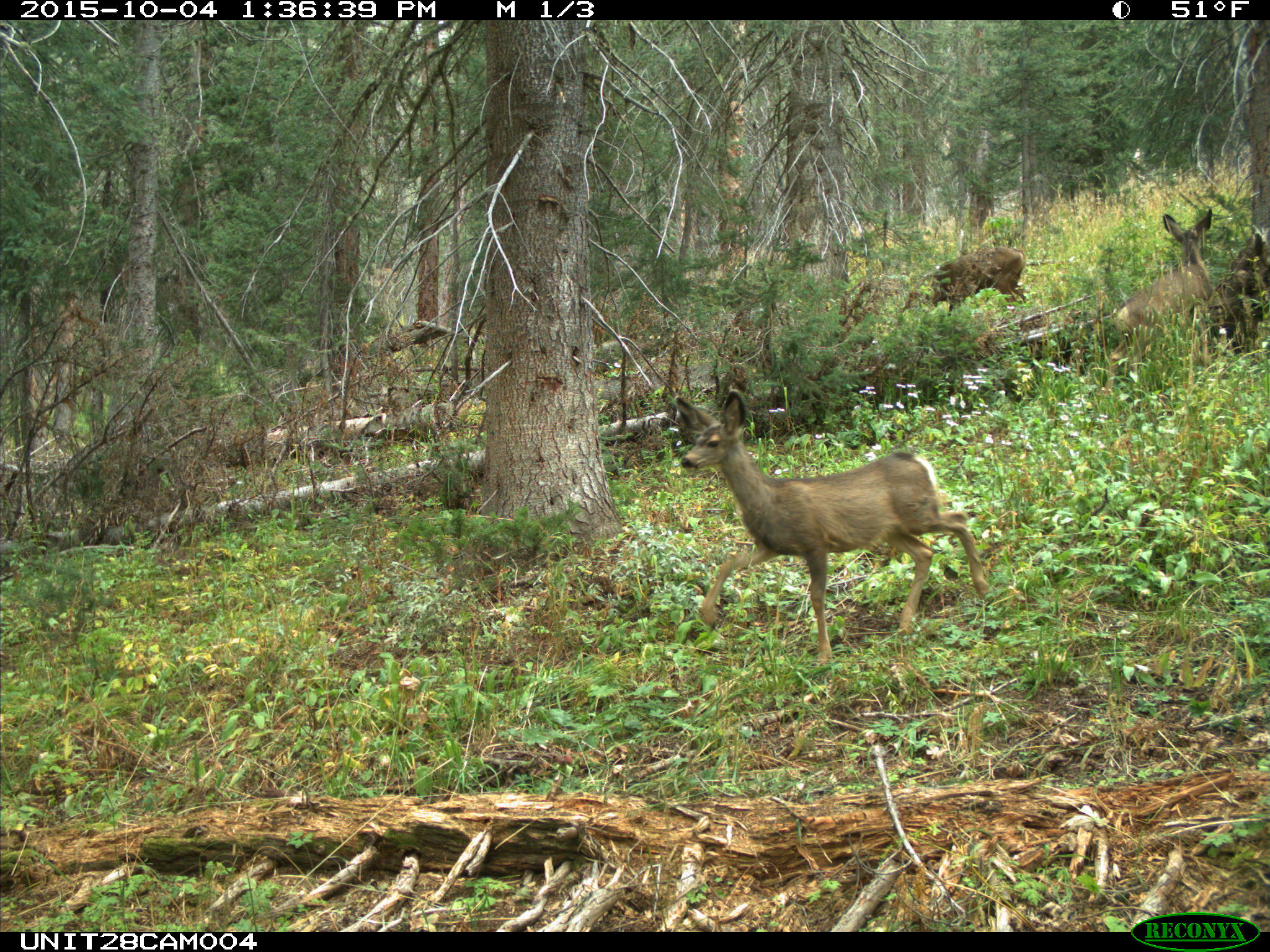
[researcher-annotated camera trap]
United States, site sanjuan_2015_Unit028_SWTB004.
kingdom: Animalia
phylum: Chordata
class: Mammalia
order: Artiodactyla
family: Cervidae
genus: Odocoileus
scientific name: Odocoileus hemionus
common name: mule deer